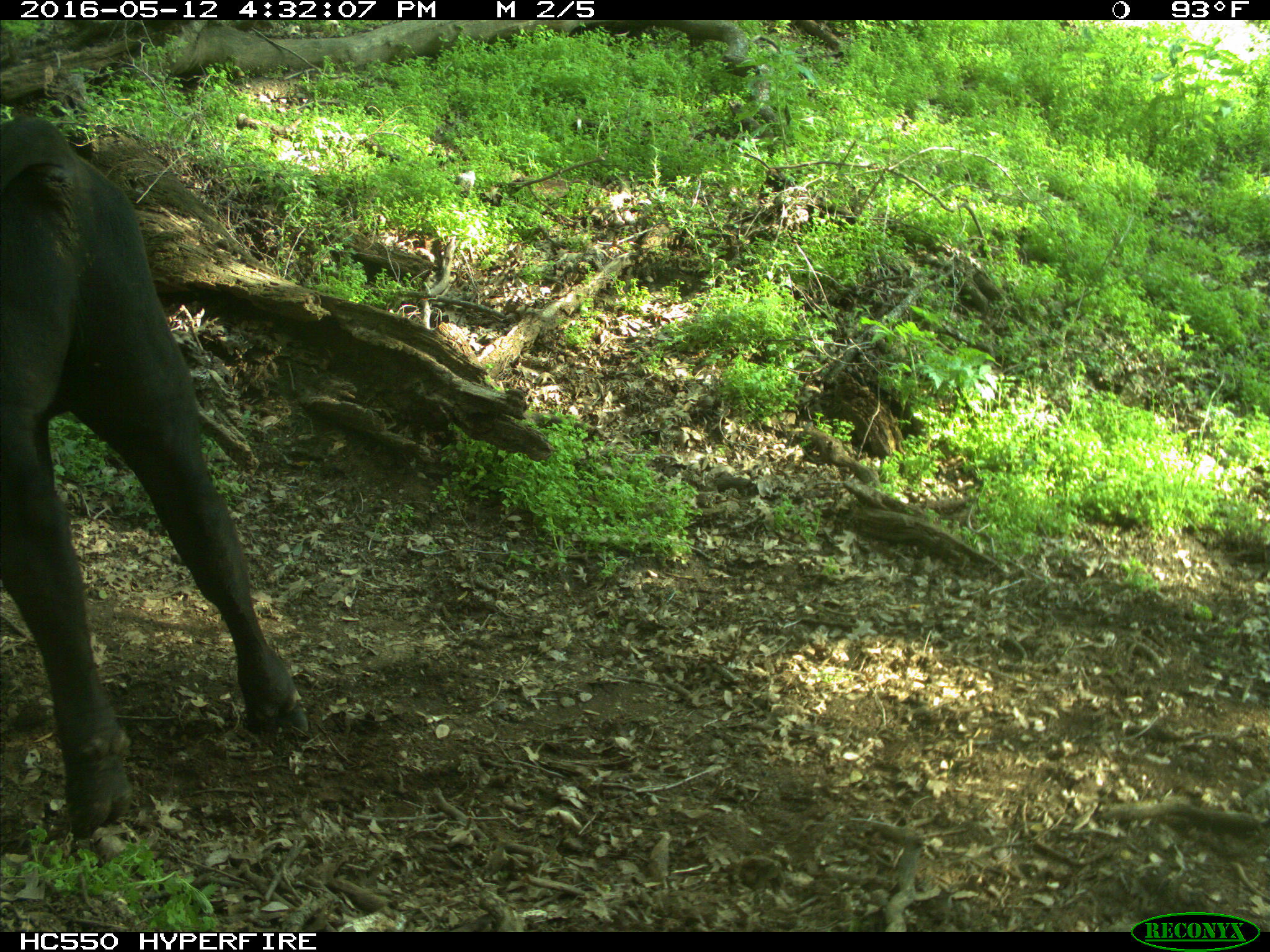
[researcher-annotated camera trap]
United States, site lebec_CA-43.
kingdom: Animalia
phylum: Chordata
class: Mammalia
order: Artiodactyla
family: Bovidae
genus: Bos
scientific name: Bos taurus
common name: domestic cow